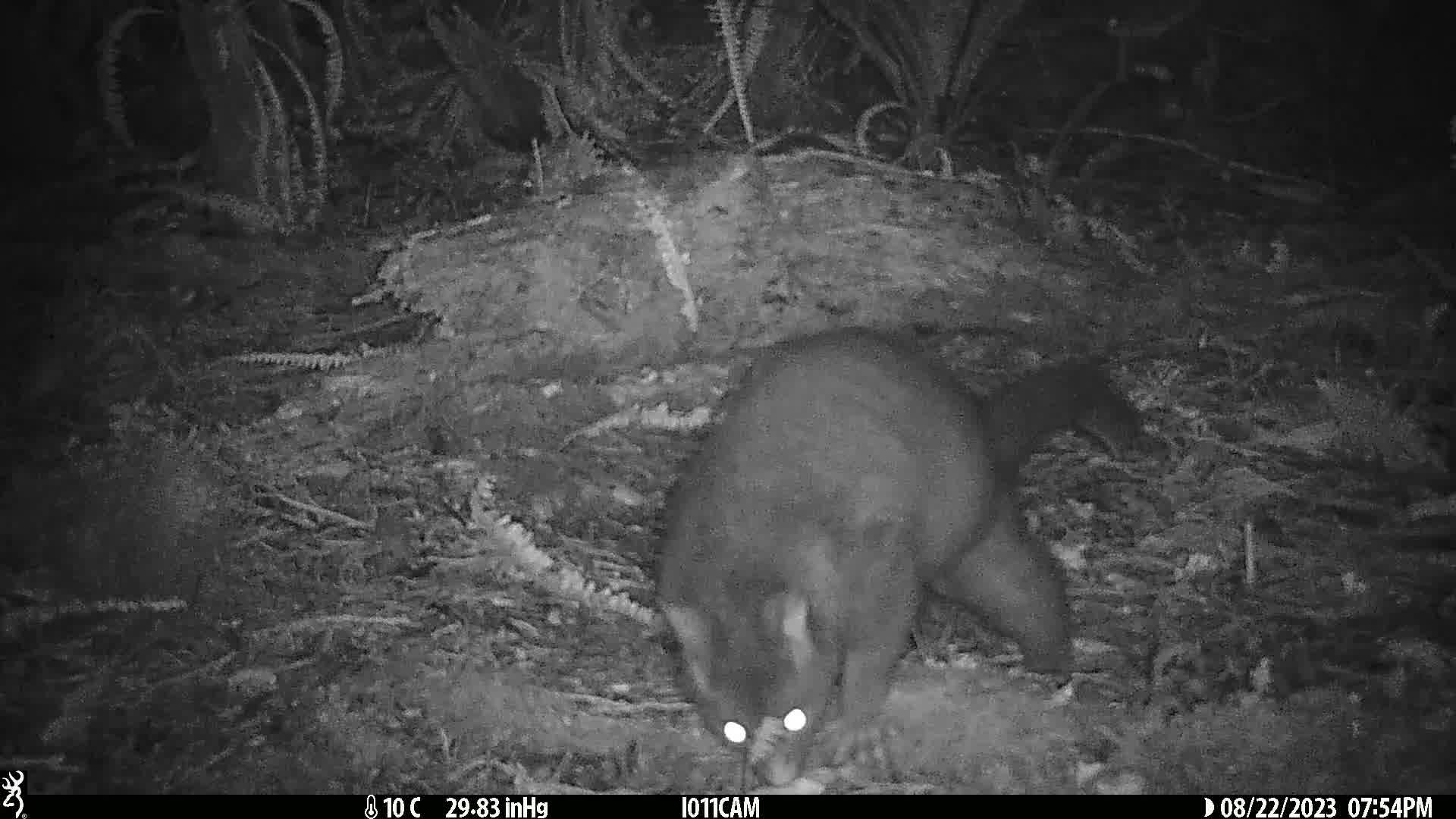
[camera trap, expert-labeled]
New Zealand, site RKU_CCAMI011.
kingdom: Animalia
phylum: Chordata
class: Mammalia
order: Diprotodontia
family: Phalangeridae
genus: Trichosurus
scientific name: Trichosurus vulpecula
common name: common brushtail possum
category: possum